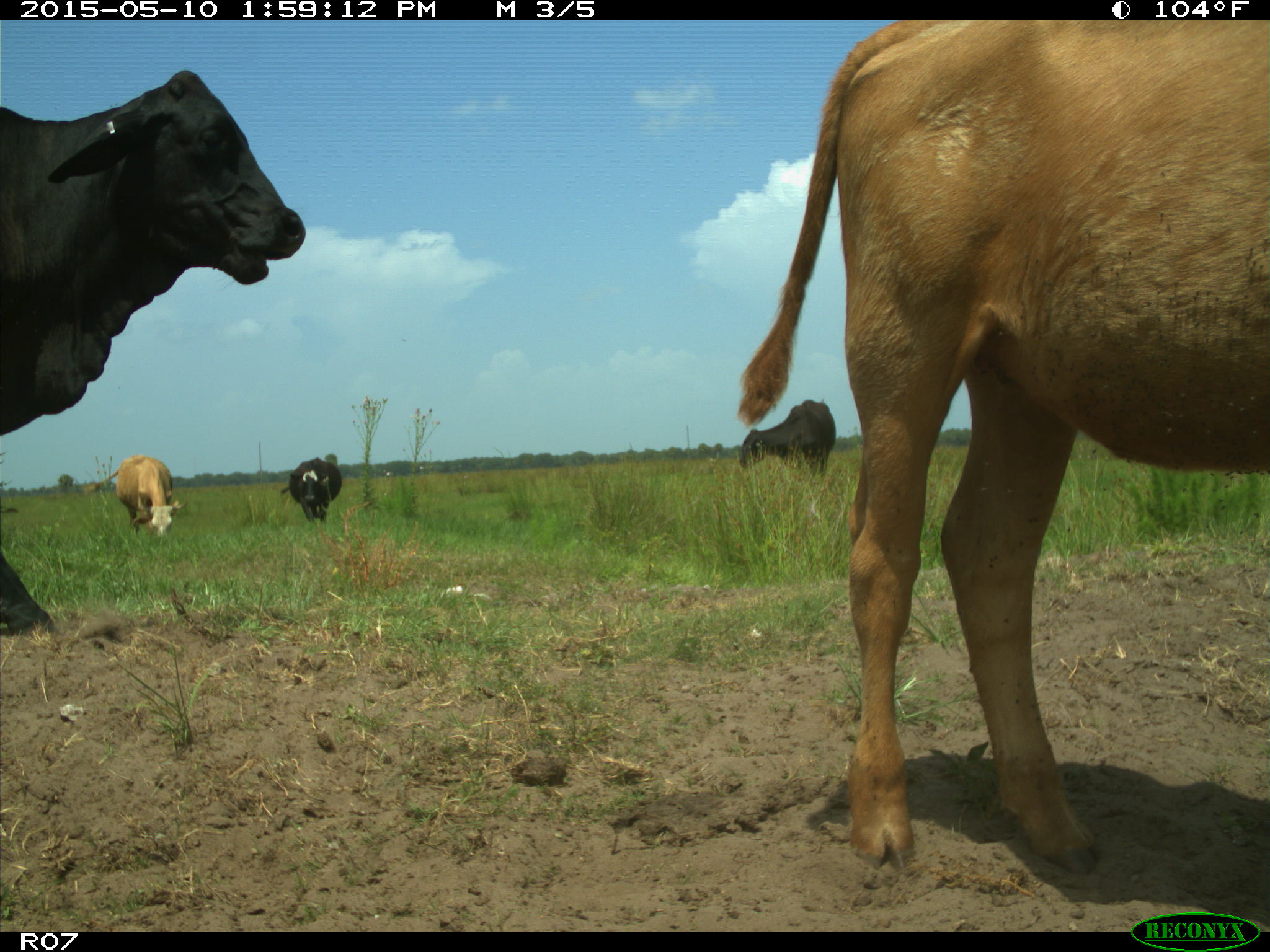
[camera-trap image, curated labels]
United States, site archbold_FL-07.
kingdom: Animalia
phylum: Chordata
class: Mammalia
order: Artiodactyla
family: Bovidae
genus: Bos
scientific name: Bos taurus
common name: domestic cow